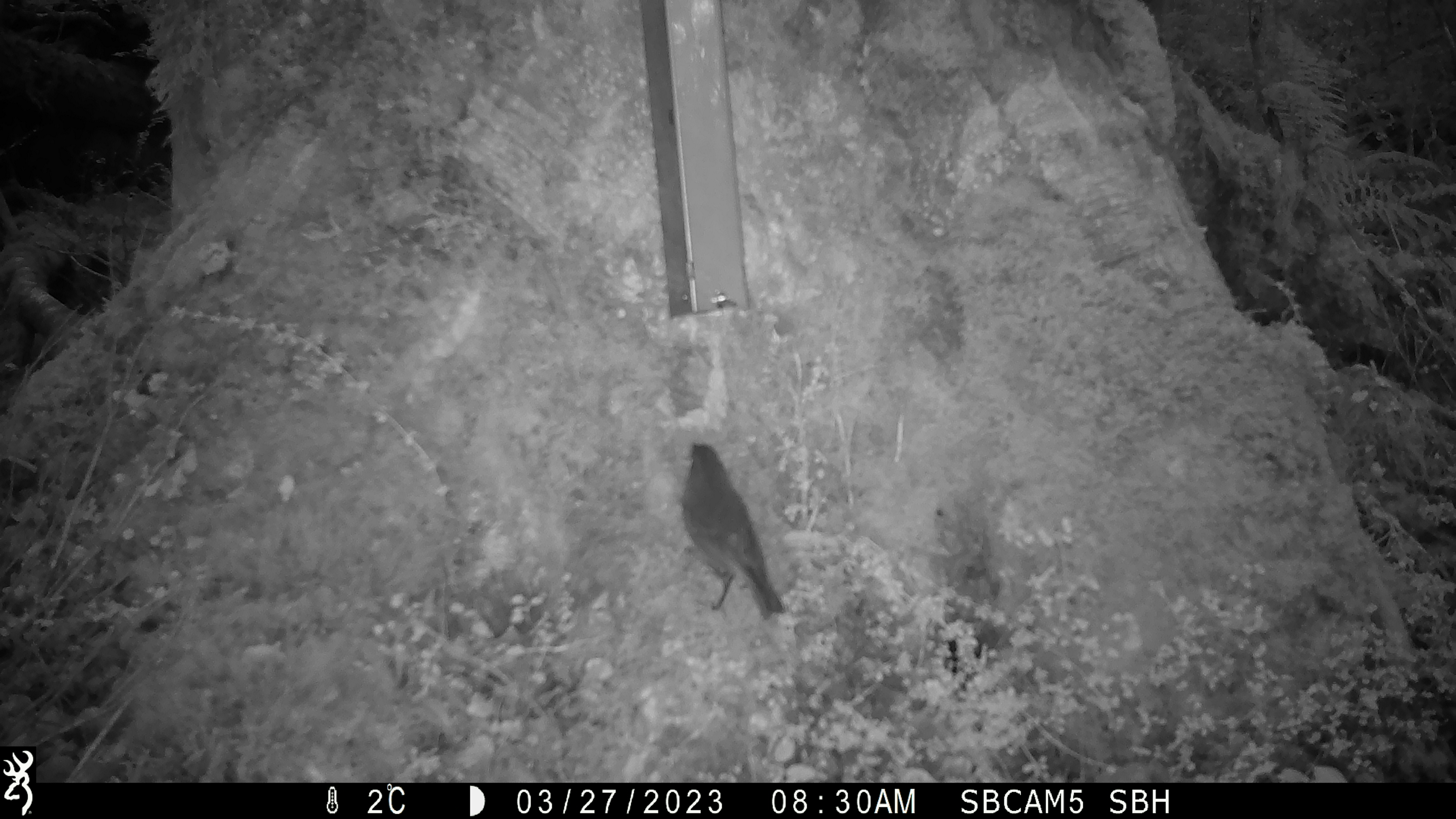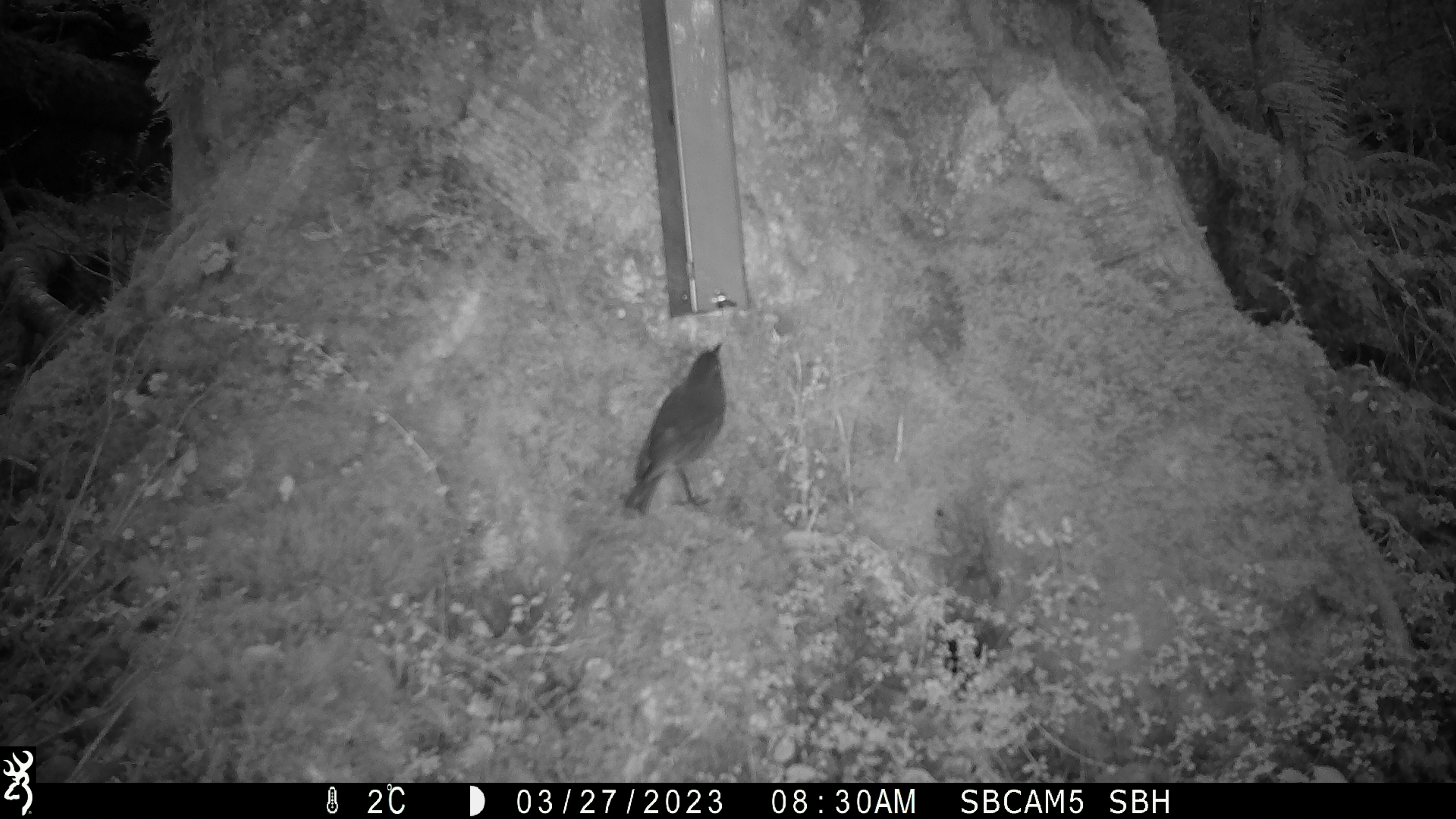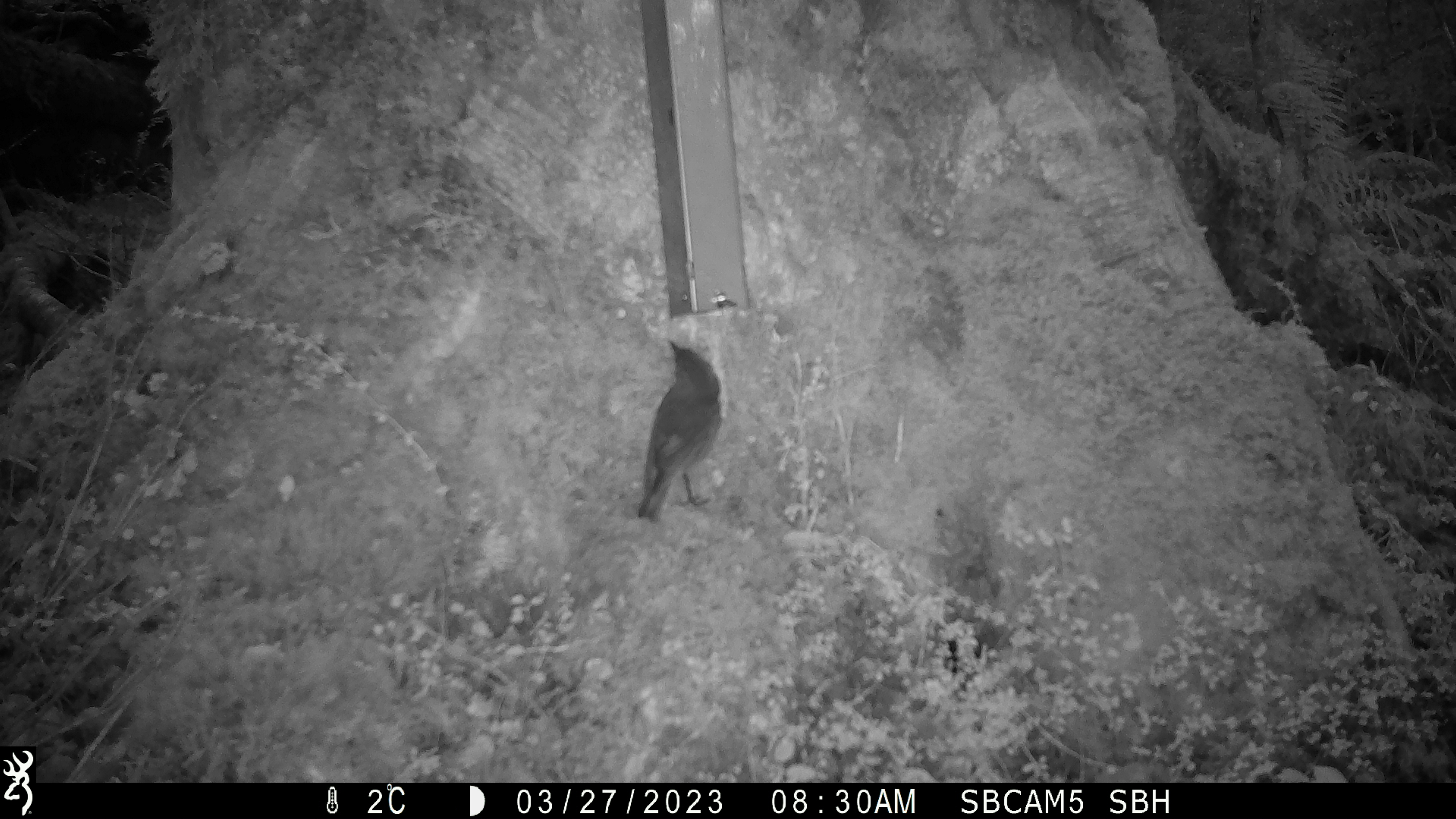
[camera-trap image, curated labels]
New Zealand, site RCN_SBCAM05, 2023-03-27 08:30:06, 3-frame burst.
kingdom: Animalia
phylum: Chordata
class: Aves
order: Passeriformes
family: Petroicidae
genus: Petroica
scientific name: Petroica australis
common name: new zealand robin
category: robin